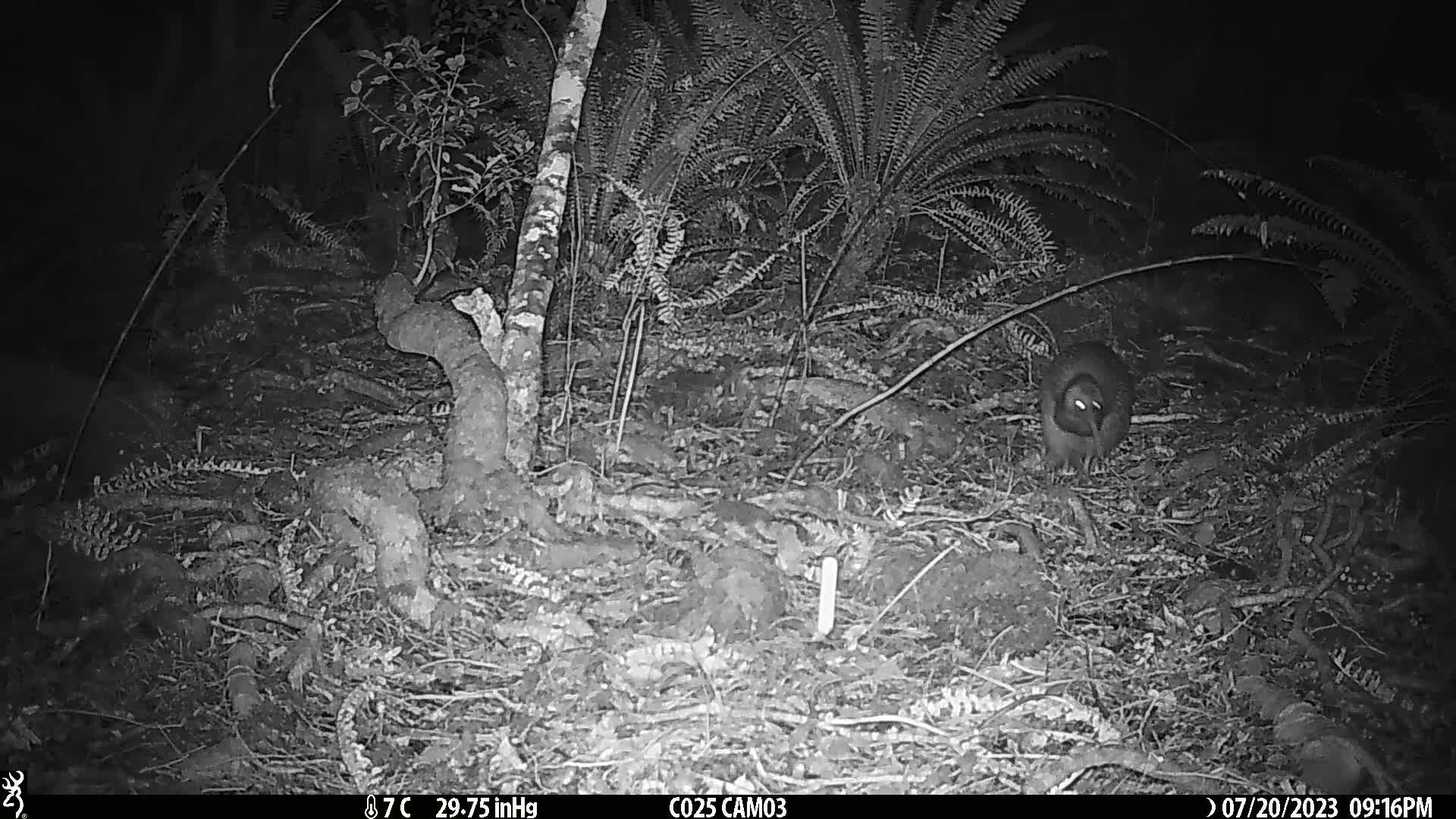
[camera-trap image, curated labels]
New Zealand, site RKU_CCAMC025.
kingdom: Animalia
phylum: Chordata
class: Aves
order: Apterygiformes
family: Apterygidae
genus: Apteryx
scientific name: Apteryx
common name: kiwi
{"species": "kiwi (Apteryx)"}